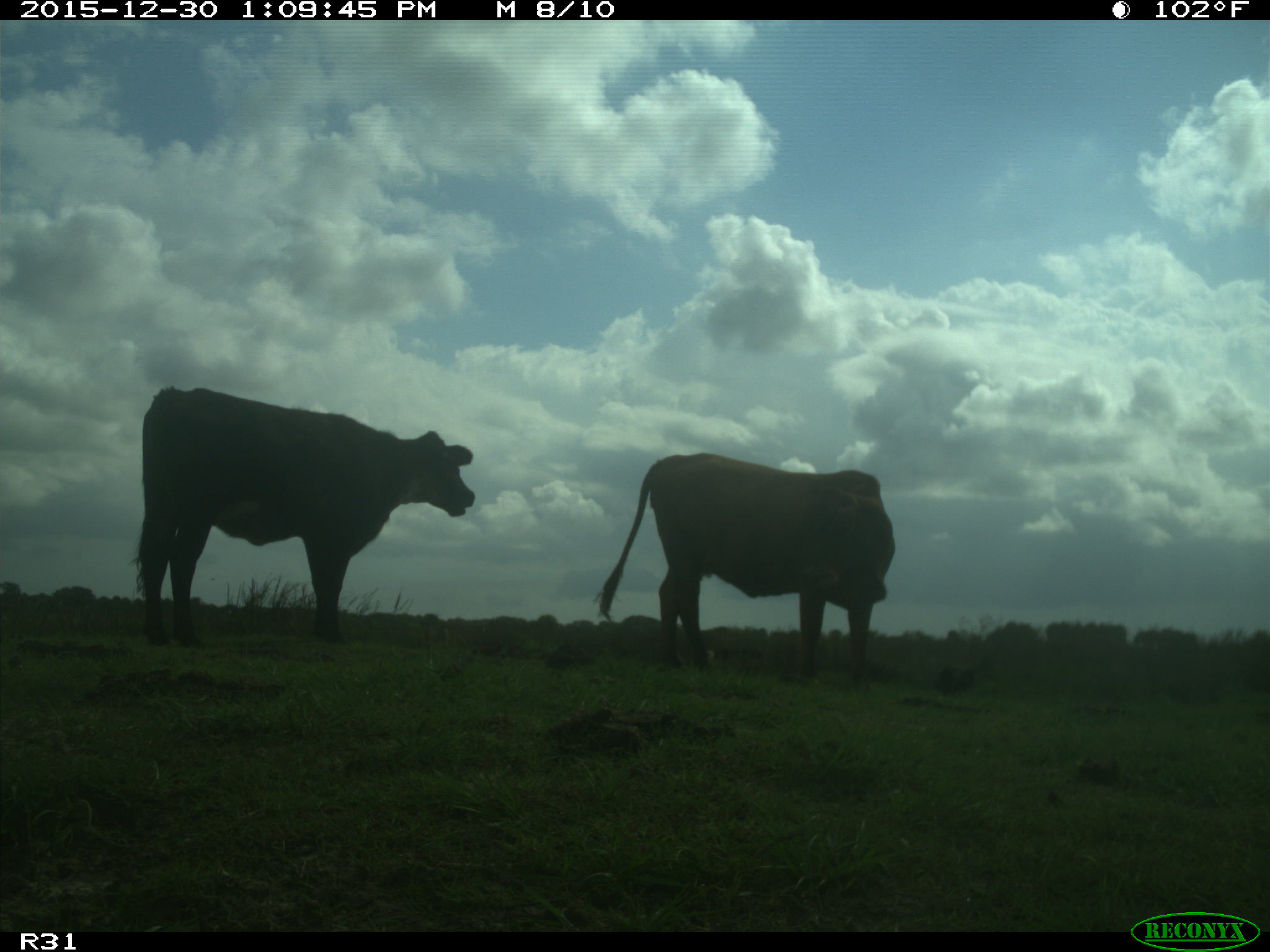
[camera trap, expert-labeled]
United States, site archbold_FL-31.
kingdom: Animalia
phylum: Chordata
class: Mammalia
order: Artiodactyla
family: Bovidae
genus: Bos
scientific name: Bos taurus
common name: domestic cow